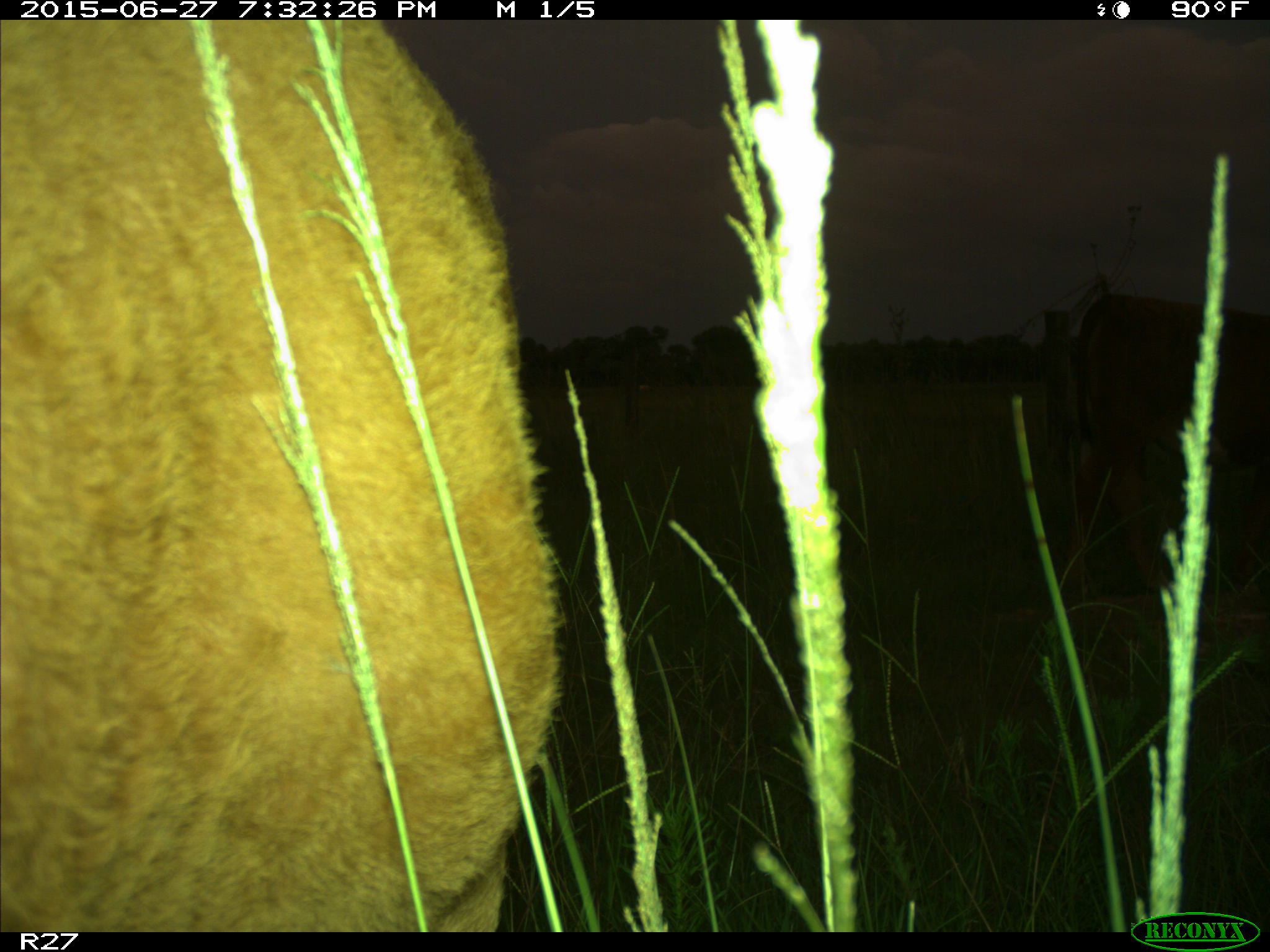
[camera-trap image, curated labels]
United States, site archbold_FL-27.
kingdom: Animalia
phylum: Chordata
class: Mammalia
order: Artiodactyla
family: Bovidae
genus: Bos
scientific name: Bos taurus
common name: domestic cow